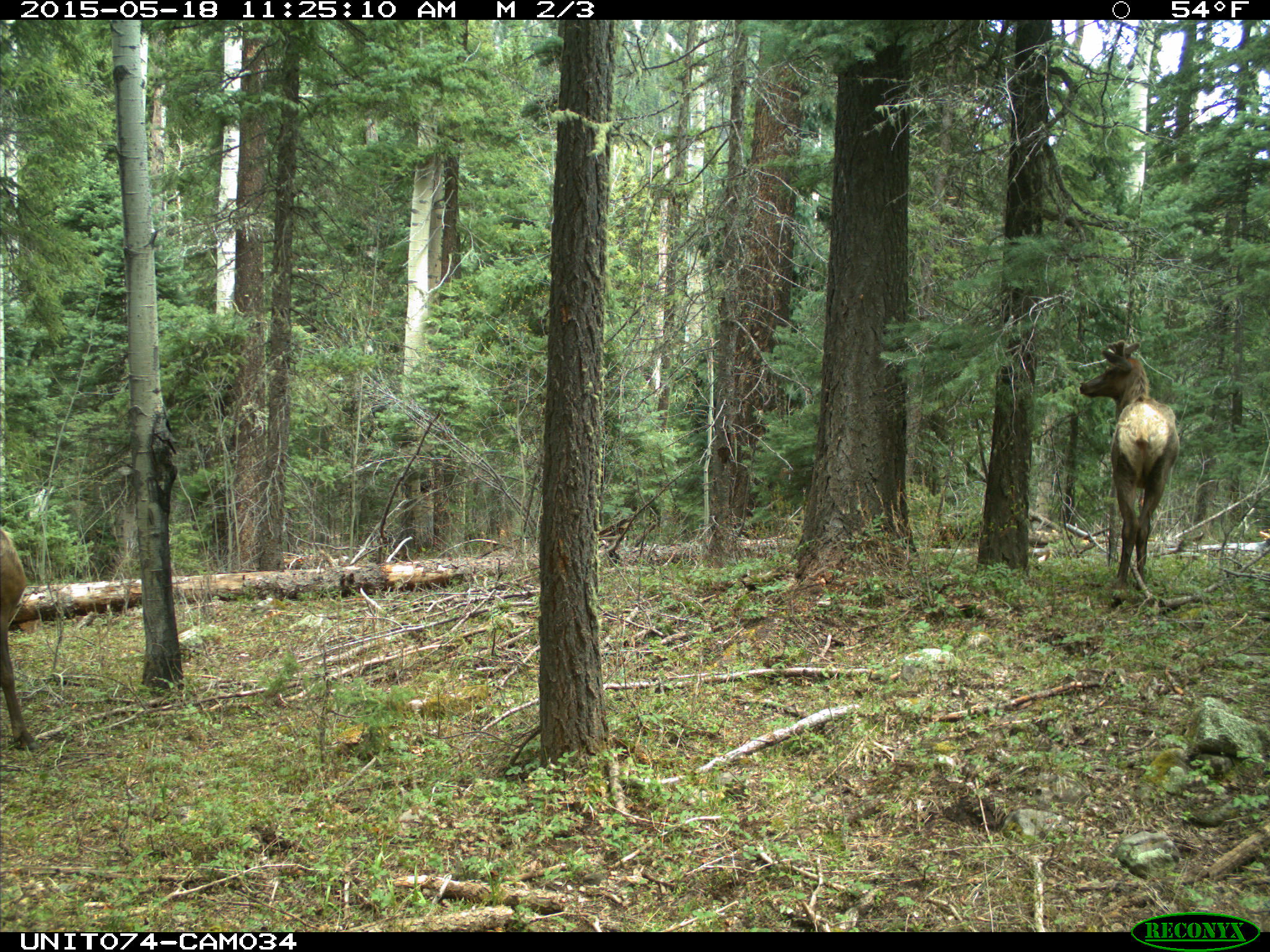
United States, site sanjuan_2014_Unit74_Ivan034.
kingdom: Animalia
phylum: Chordata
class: Mammalia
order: Artiodactyla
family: Cervidae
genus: Cervus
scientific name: Cervus elaphus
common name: red deer